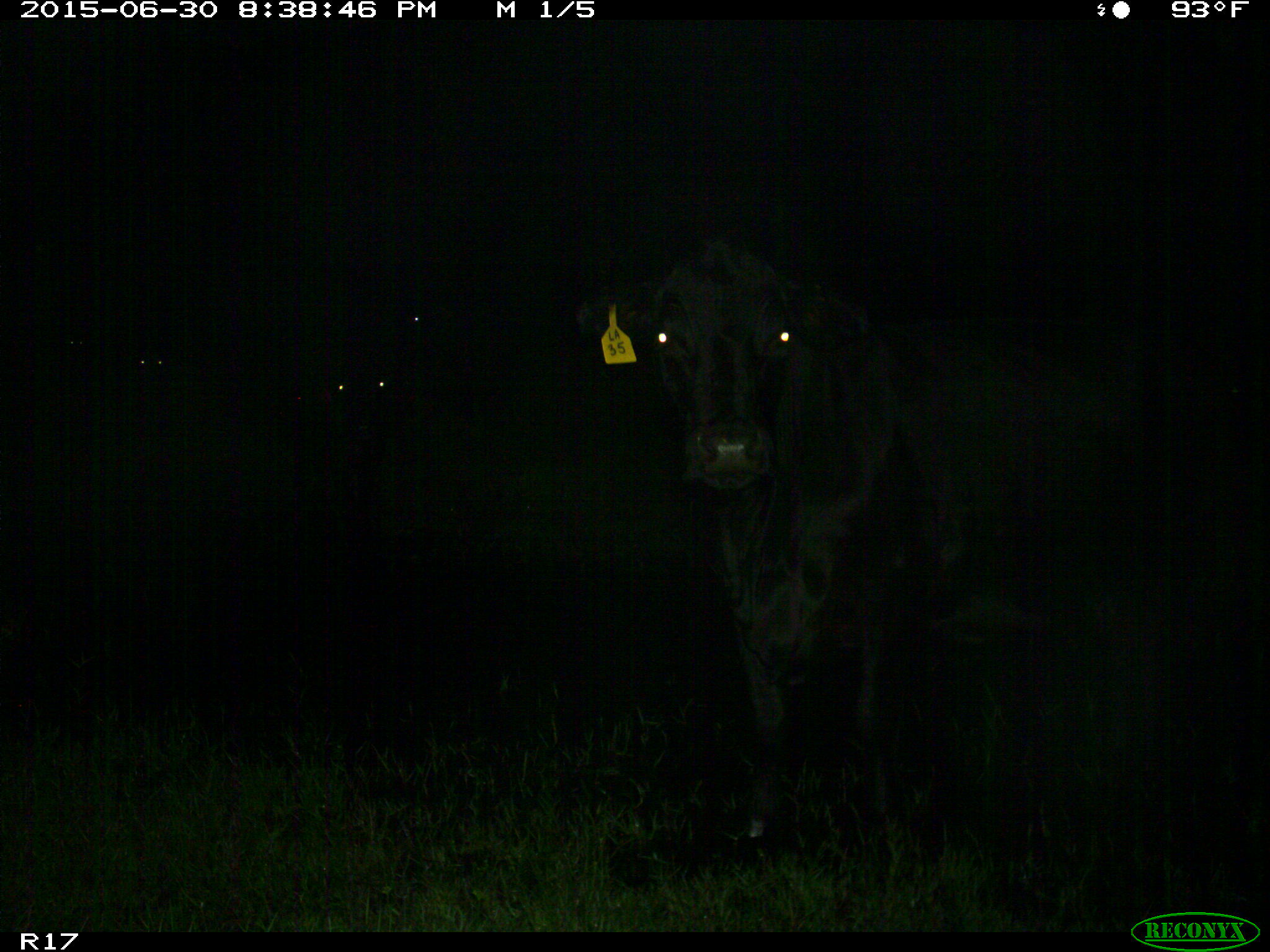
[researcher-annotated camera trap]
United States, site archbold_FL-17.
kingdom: Animalia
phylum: Chordata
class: Mammalia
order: Artiodactyla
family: Bovidae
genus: Bos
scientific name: Bos taurus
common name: domestic cow